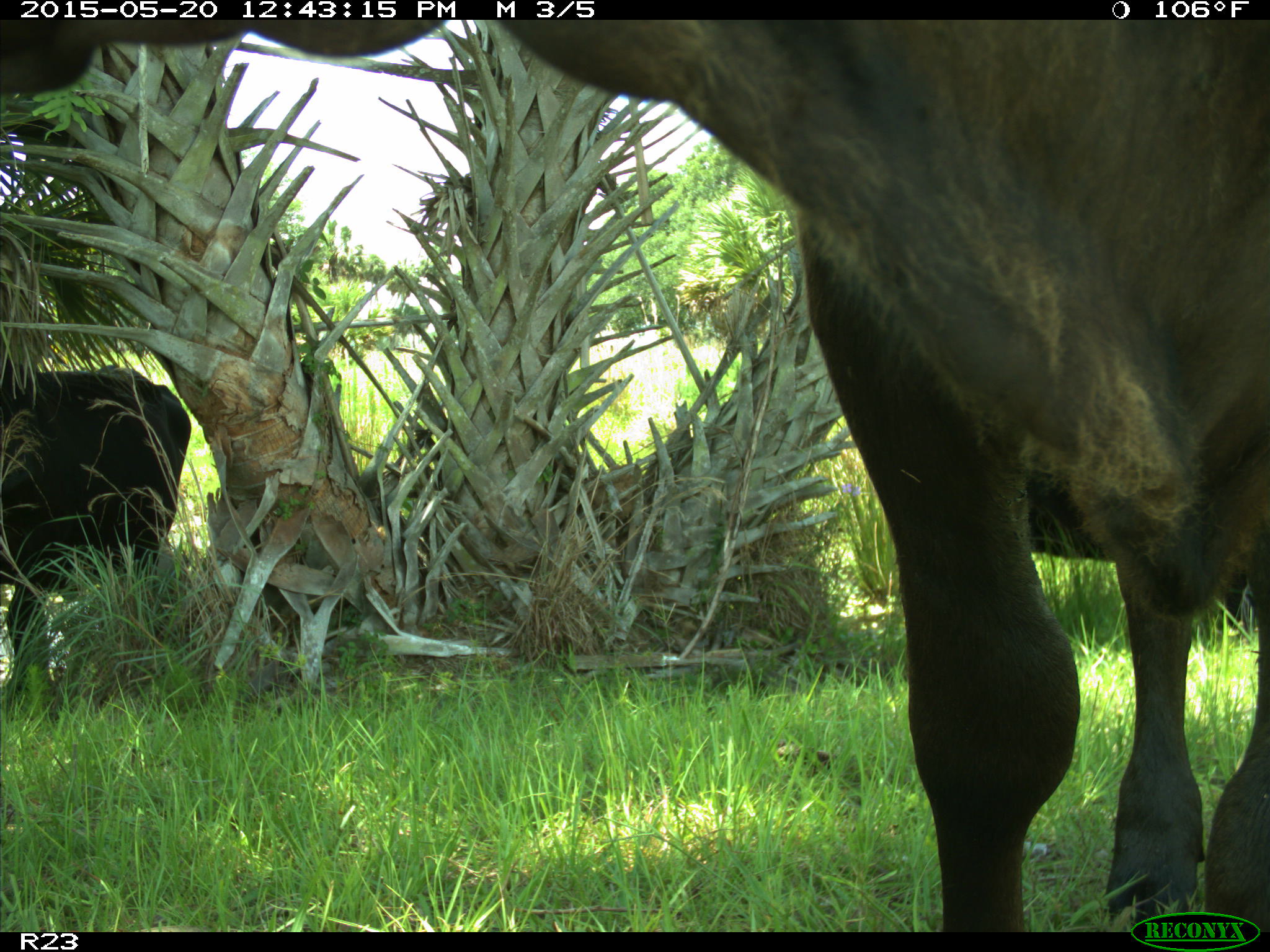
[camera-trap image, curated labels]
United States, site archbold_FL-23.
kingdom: Animalia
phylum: Chordata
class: Mammalia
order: Artiodactyla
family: Bovidae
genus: Bos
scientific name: Bos taurus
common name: domestic cow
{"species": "Bos taurus (domestic cow)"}